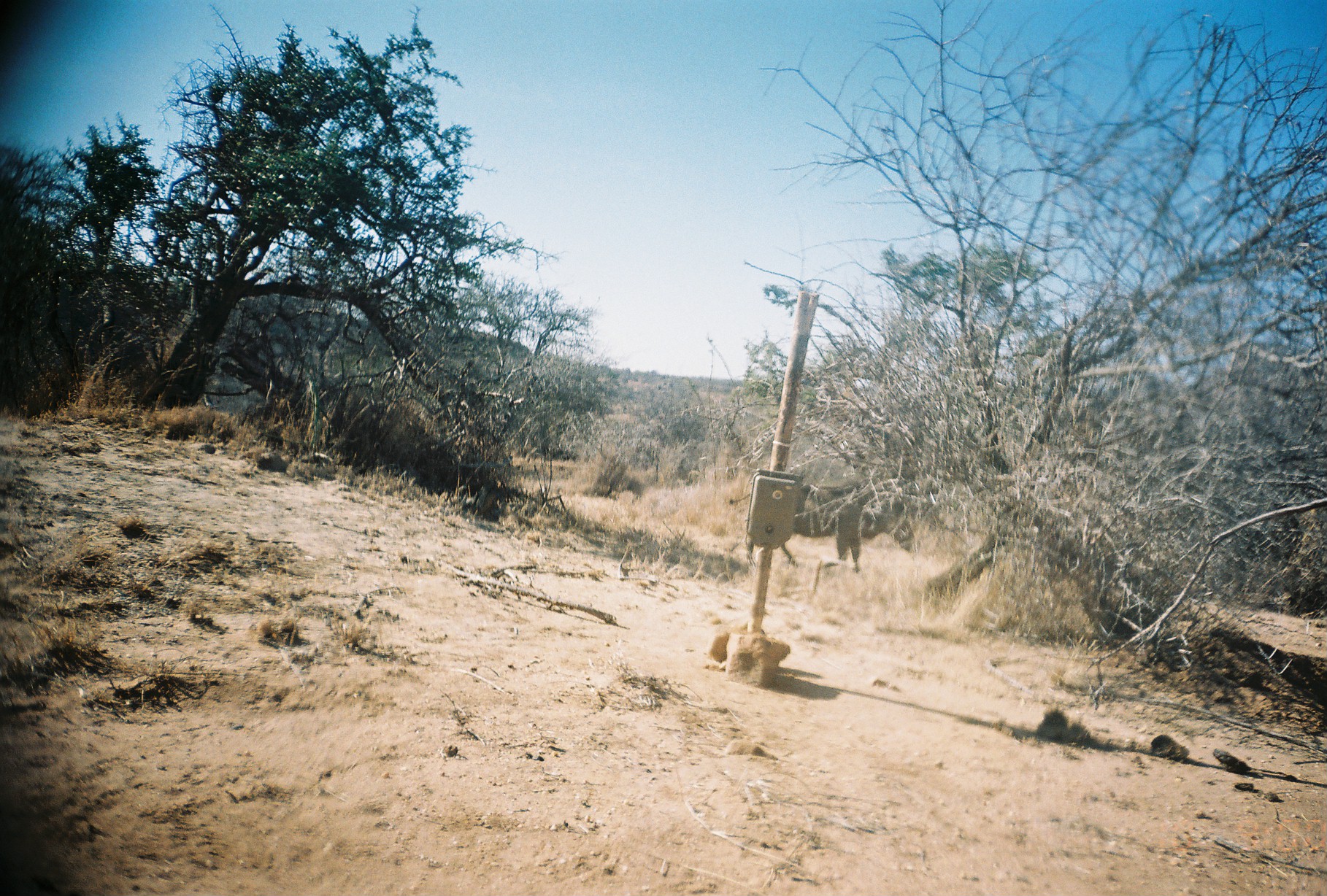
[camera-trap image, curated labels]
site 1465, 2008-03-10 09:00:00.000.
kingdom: Animalia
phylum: Chordata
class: Mammalia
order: Artiodactyla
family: Suidae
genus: Phacochoerus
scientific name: Phacochoerus africanus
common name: common warthog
Phacochoerus africanus (common warthog), count 1.